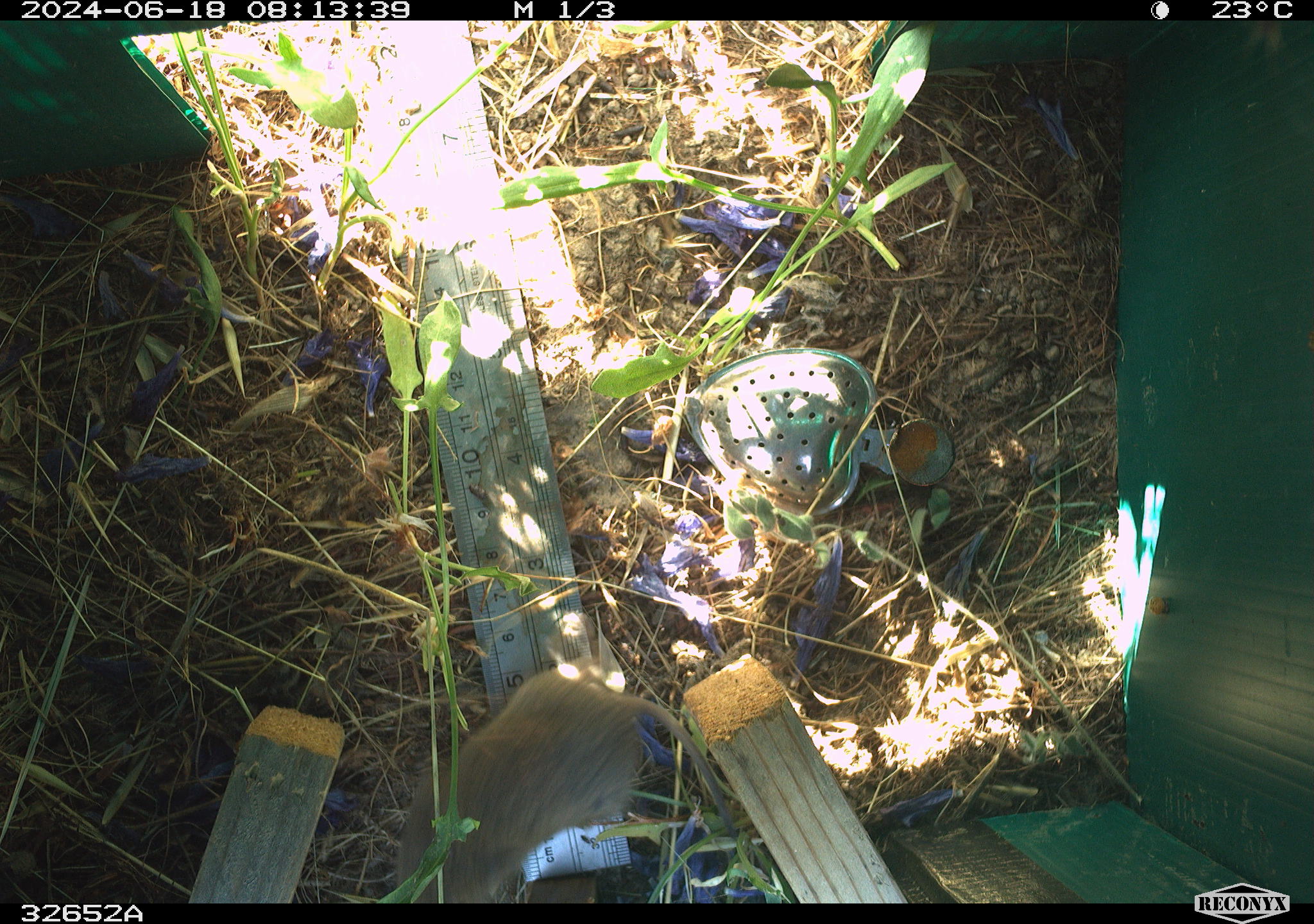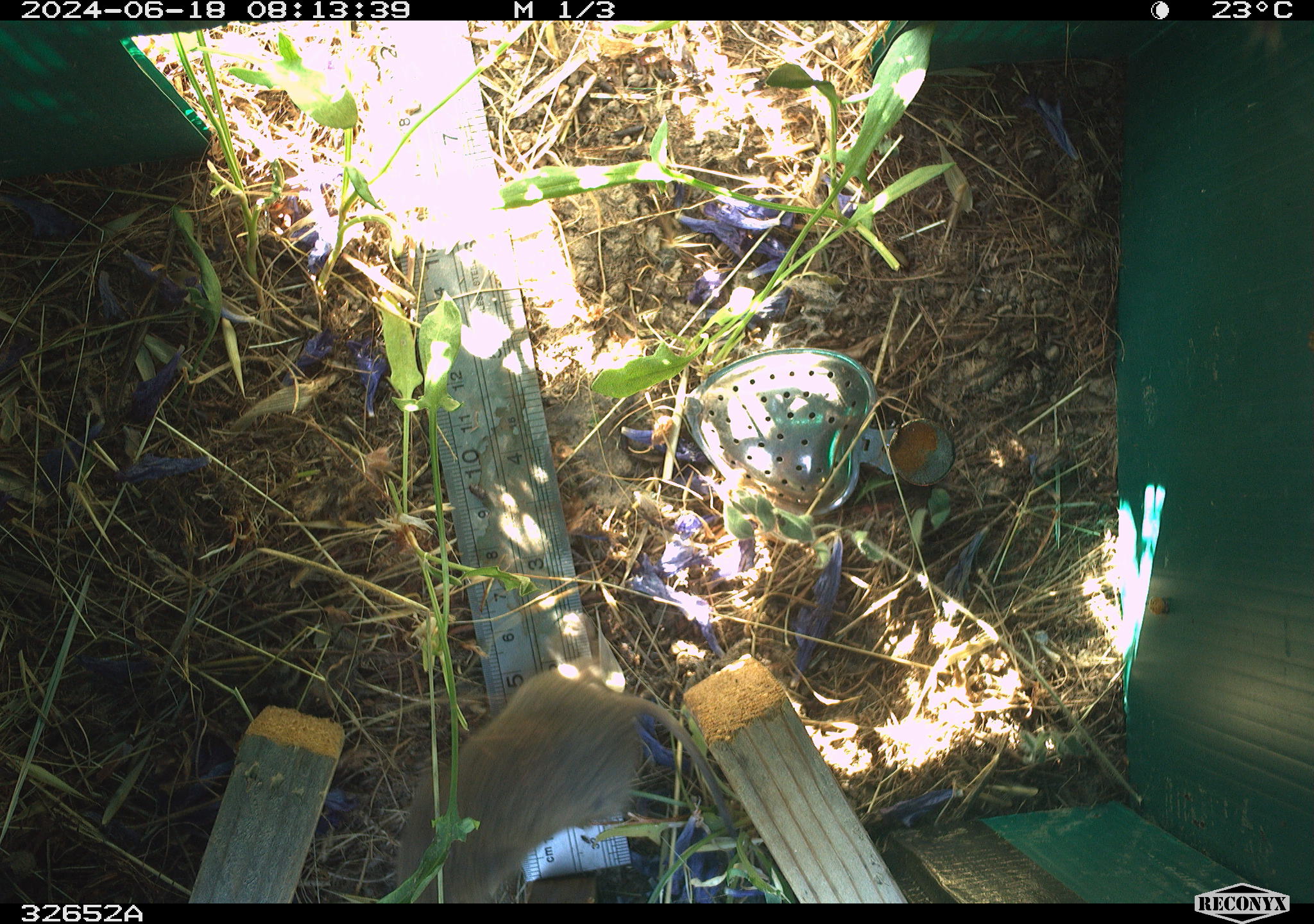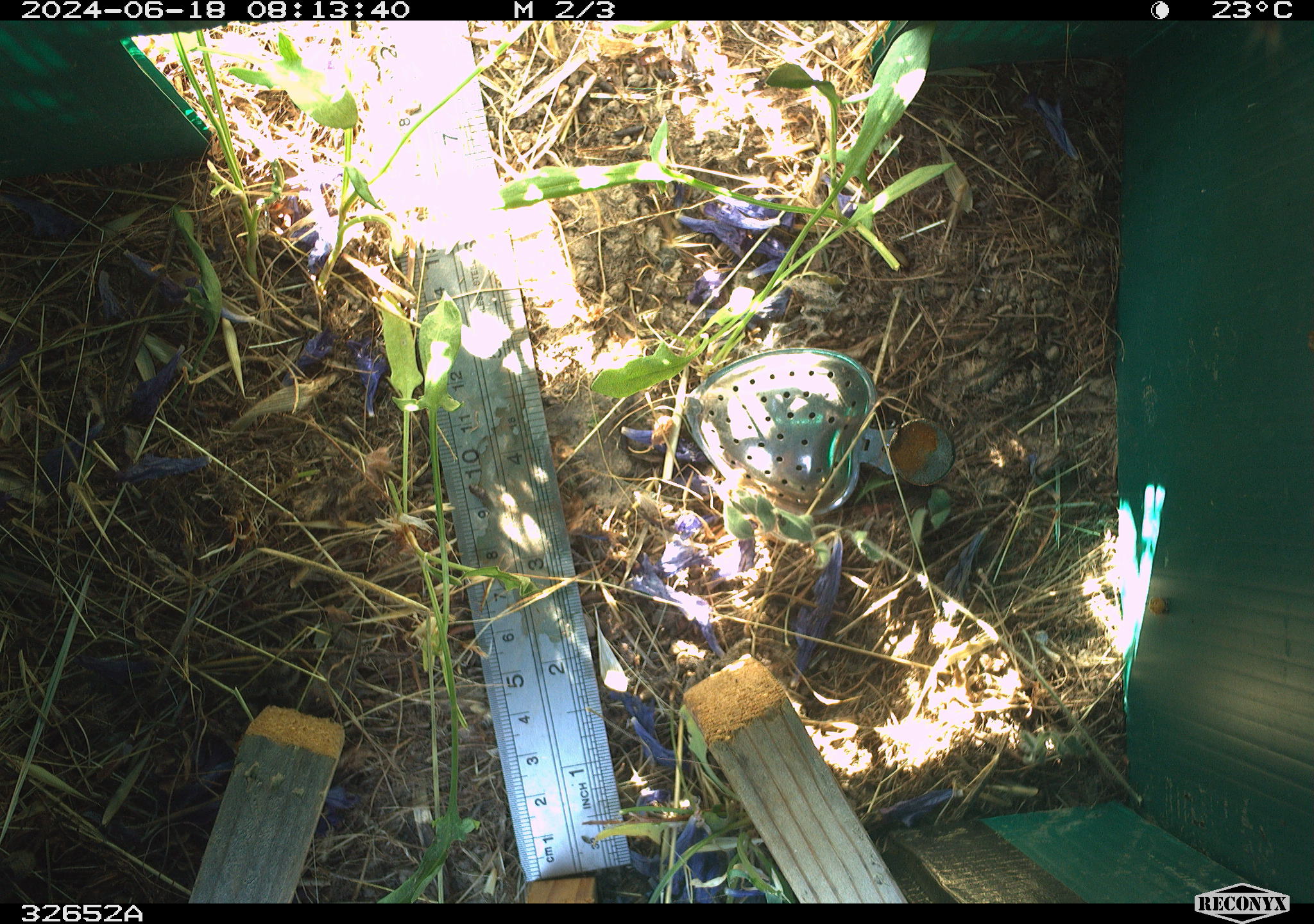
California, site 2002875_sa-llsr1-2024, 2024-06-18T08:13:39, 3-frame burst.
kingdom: Animalia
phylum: Chordata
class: Mammalia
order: Rodentia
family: Cricetidae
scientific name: Arvicolinae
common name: voles, lemmings, and muskrats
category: arvicolinae subfamily